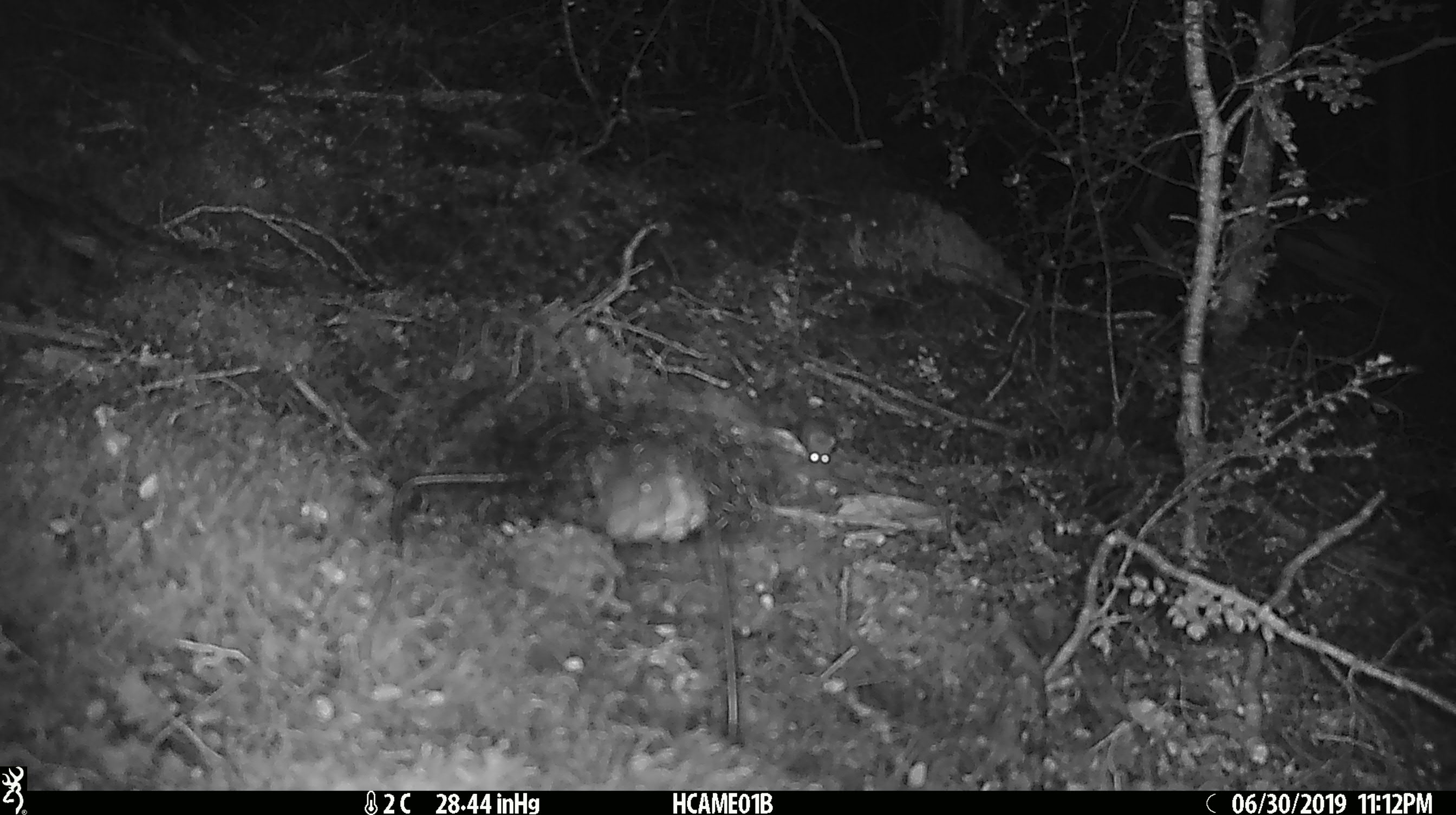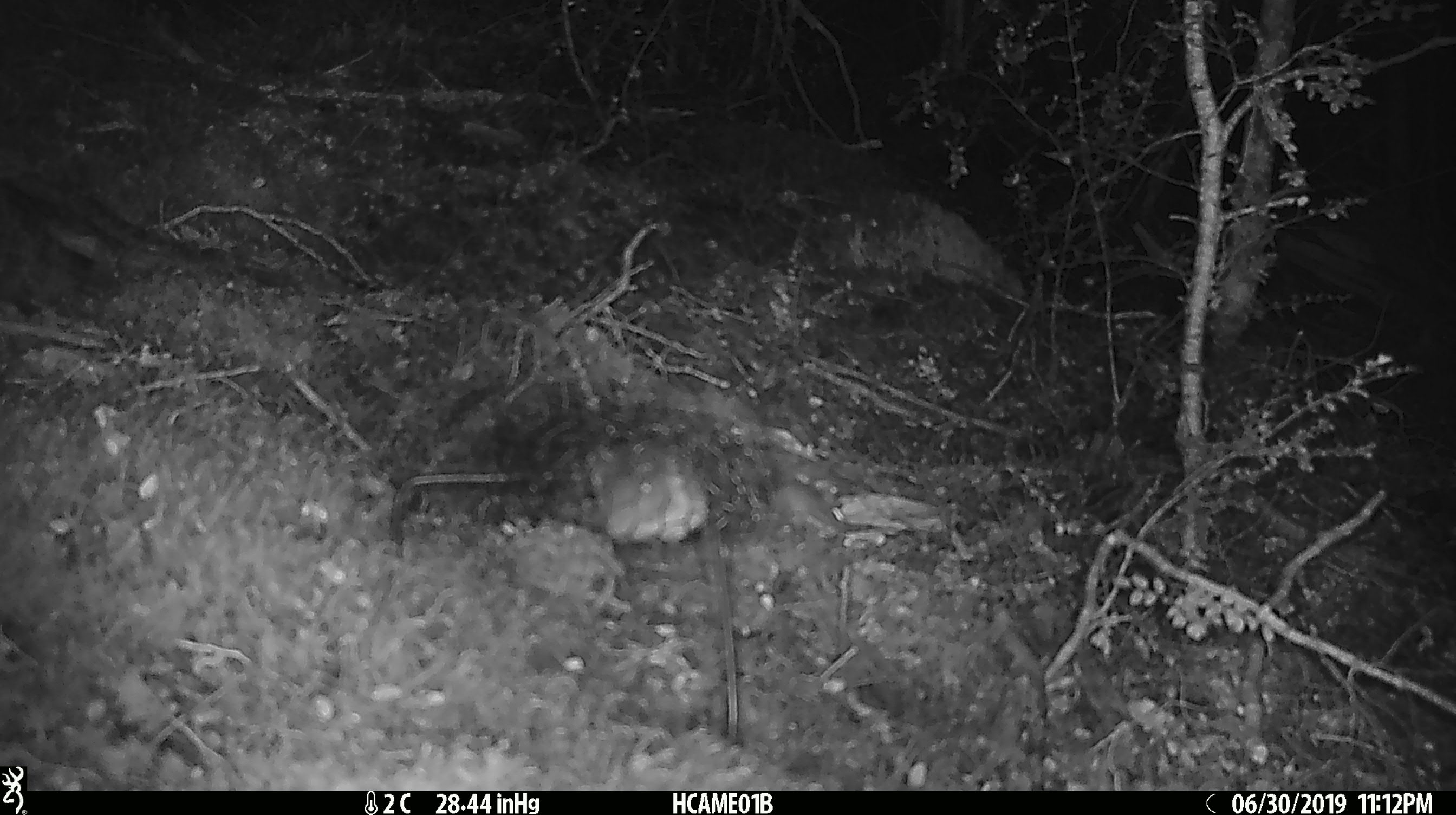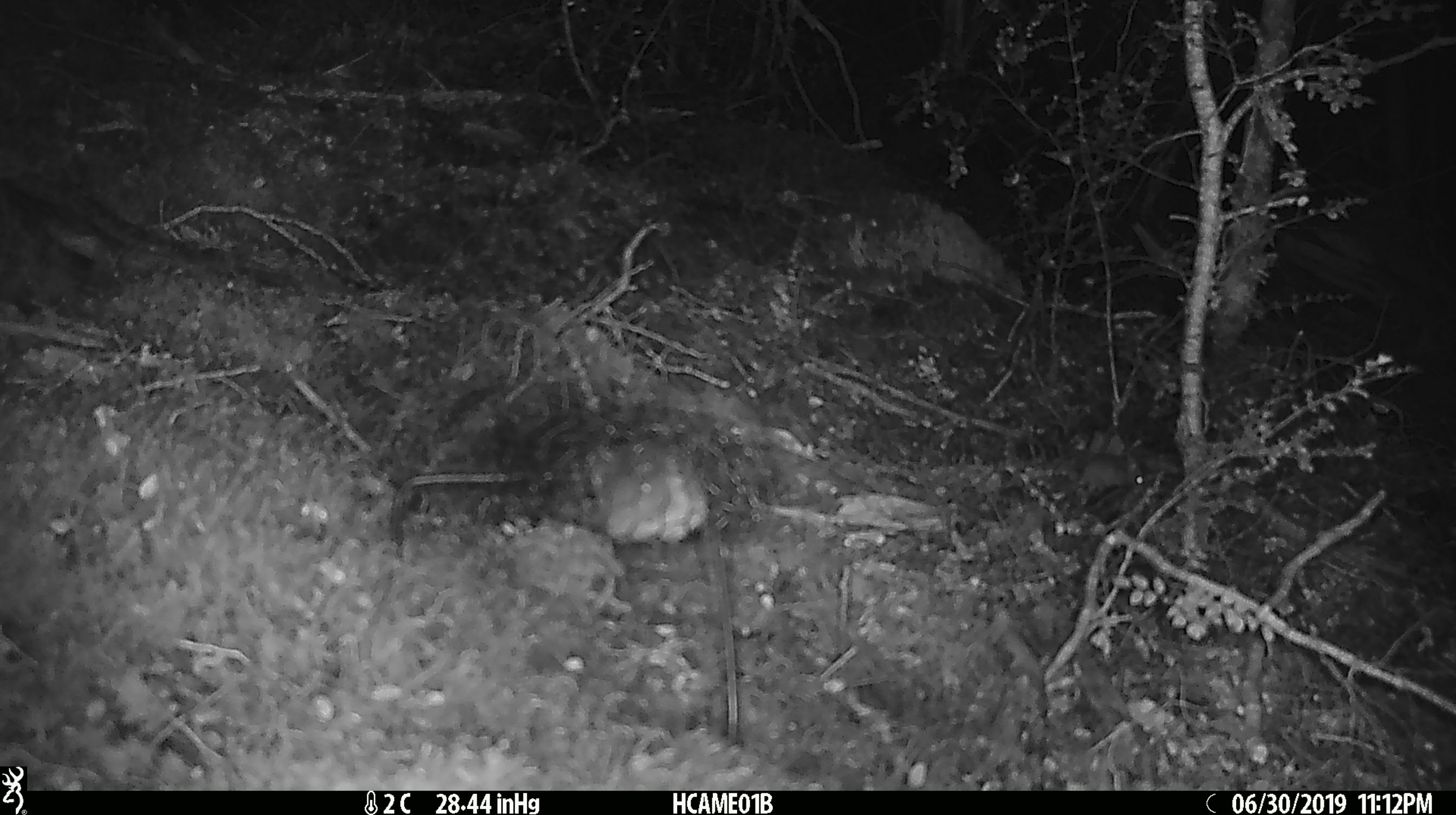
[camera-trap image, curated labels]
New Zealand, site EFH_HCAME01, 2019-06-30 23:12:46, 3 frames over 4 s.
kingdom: Animalia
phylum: Chordata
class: Mammalia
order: Rodentia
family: Muridae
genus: Mus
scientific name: Mus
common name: mouse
Mouse (Mus).